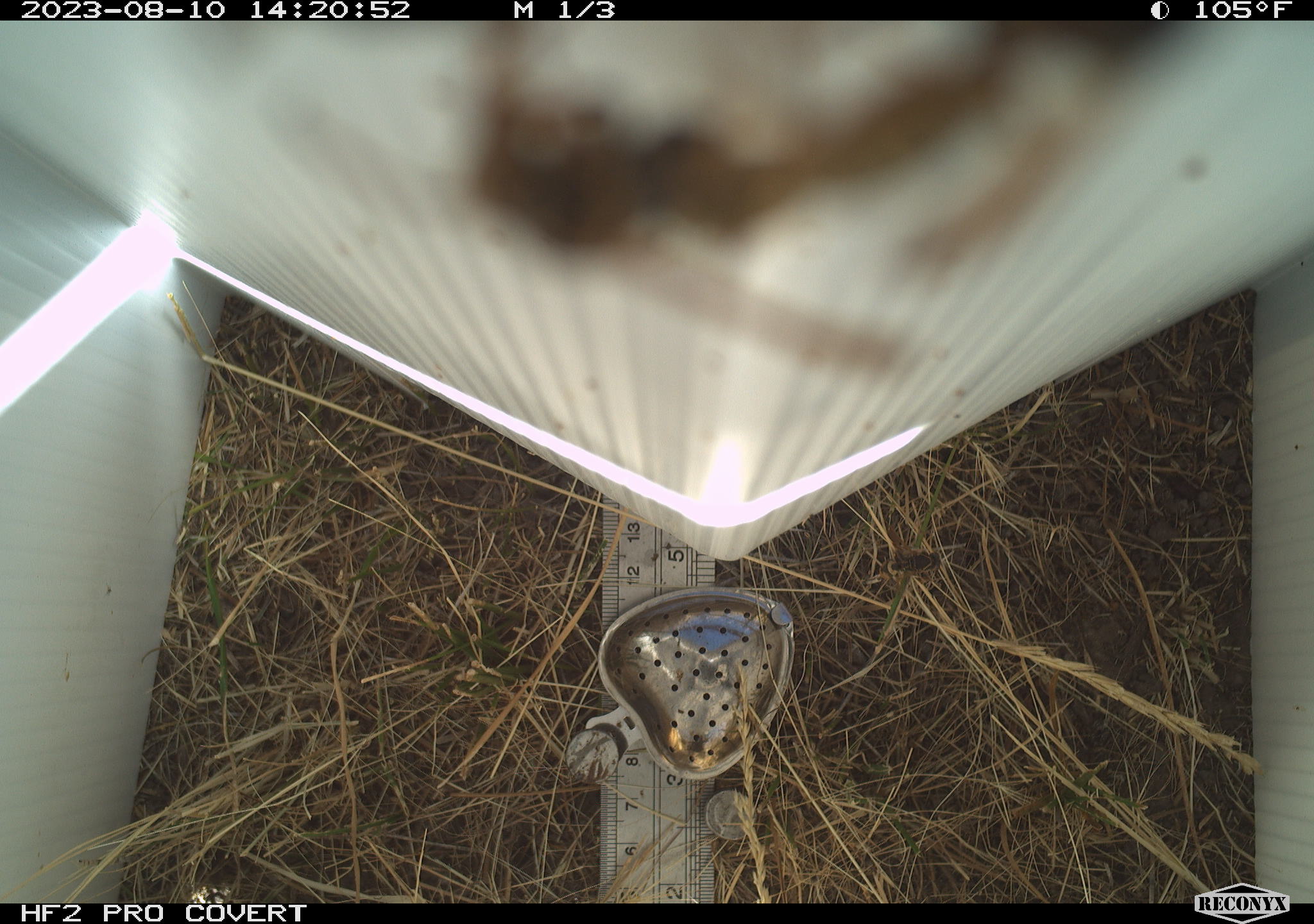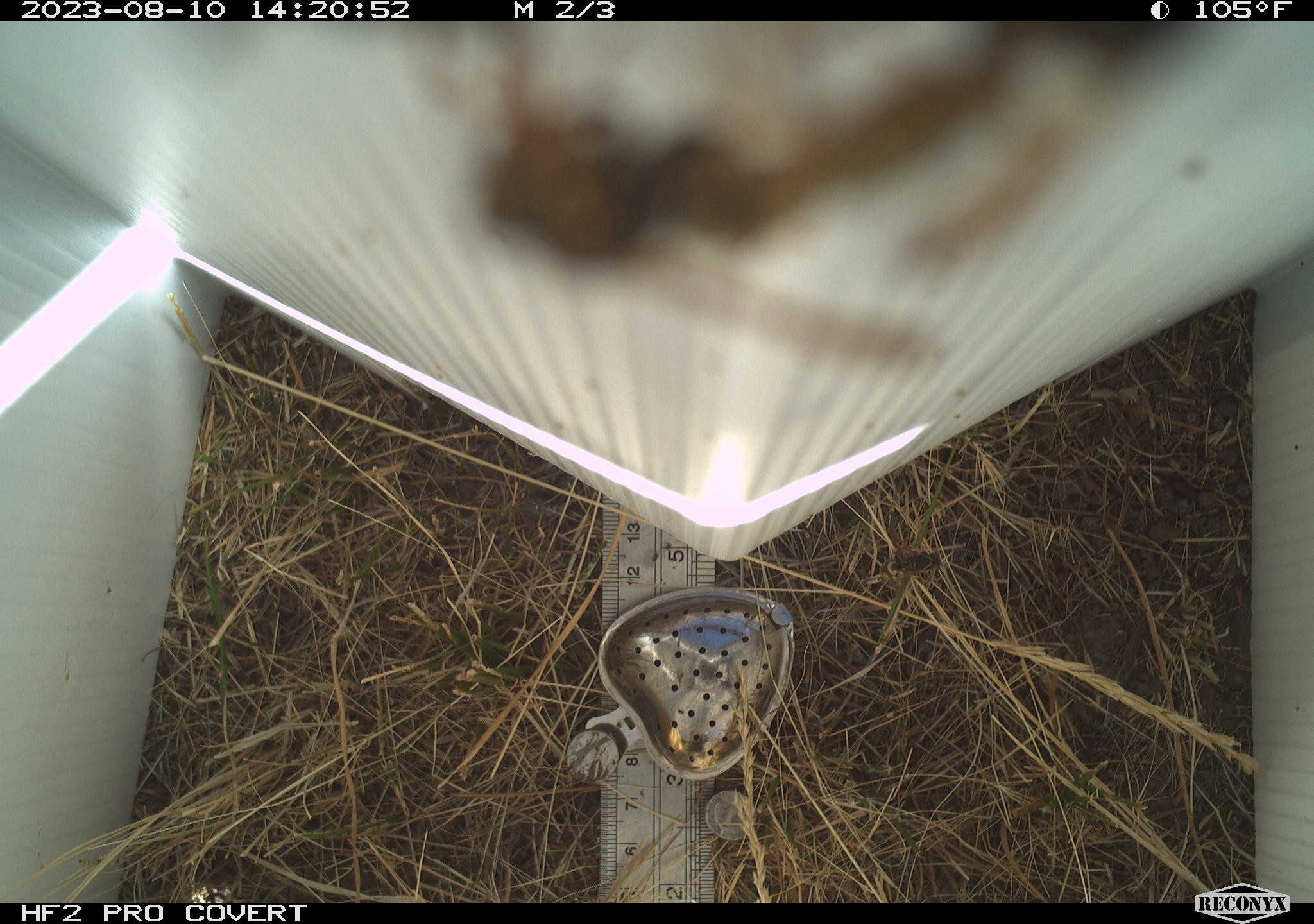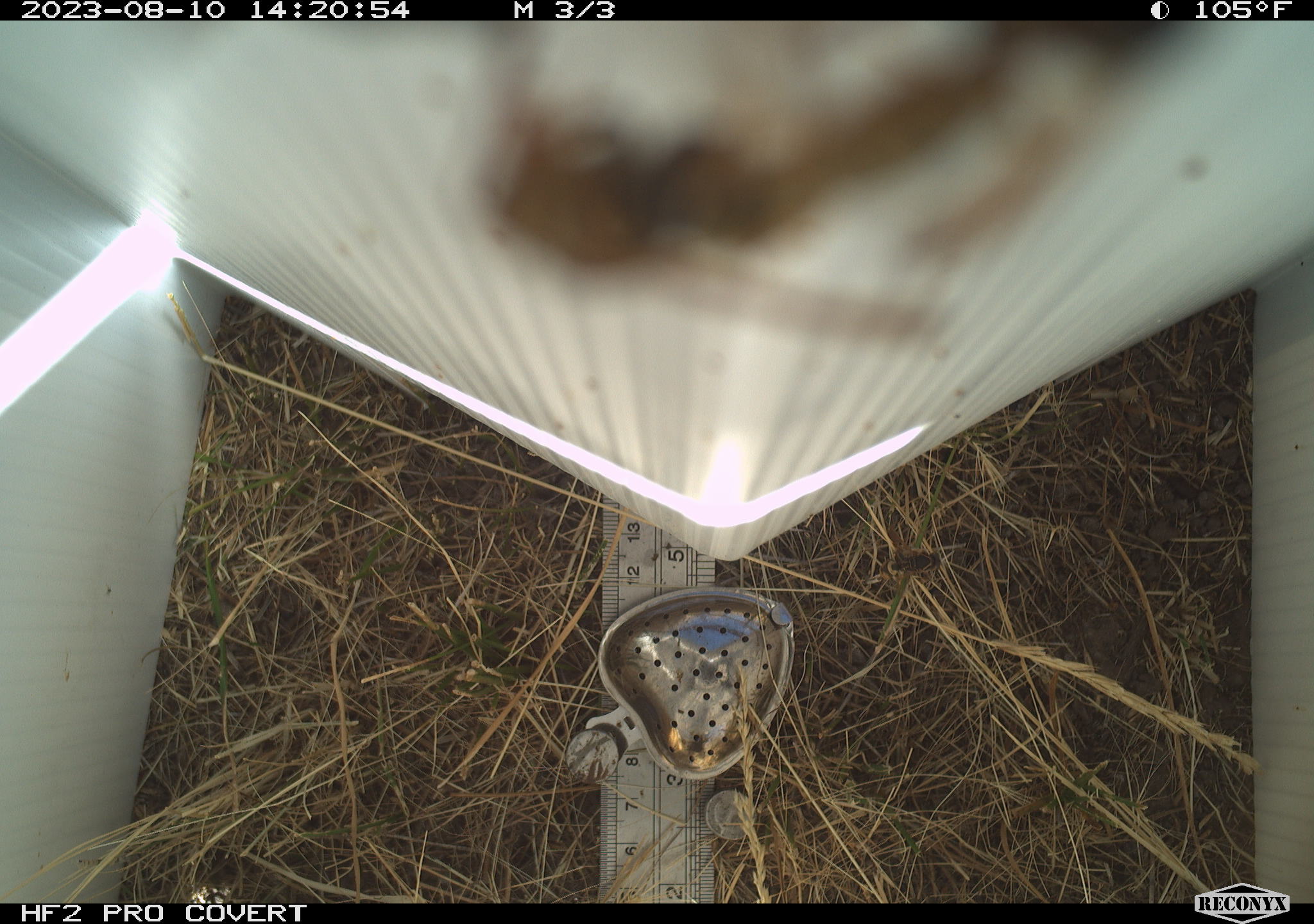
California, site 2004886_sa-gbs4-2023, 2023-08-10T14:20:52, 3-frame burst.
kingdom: Animalia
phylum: Arthropoda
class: Insecta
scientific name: Insecta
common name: insect